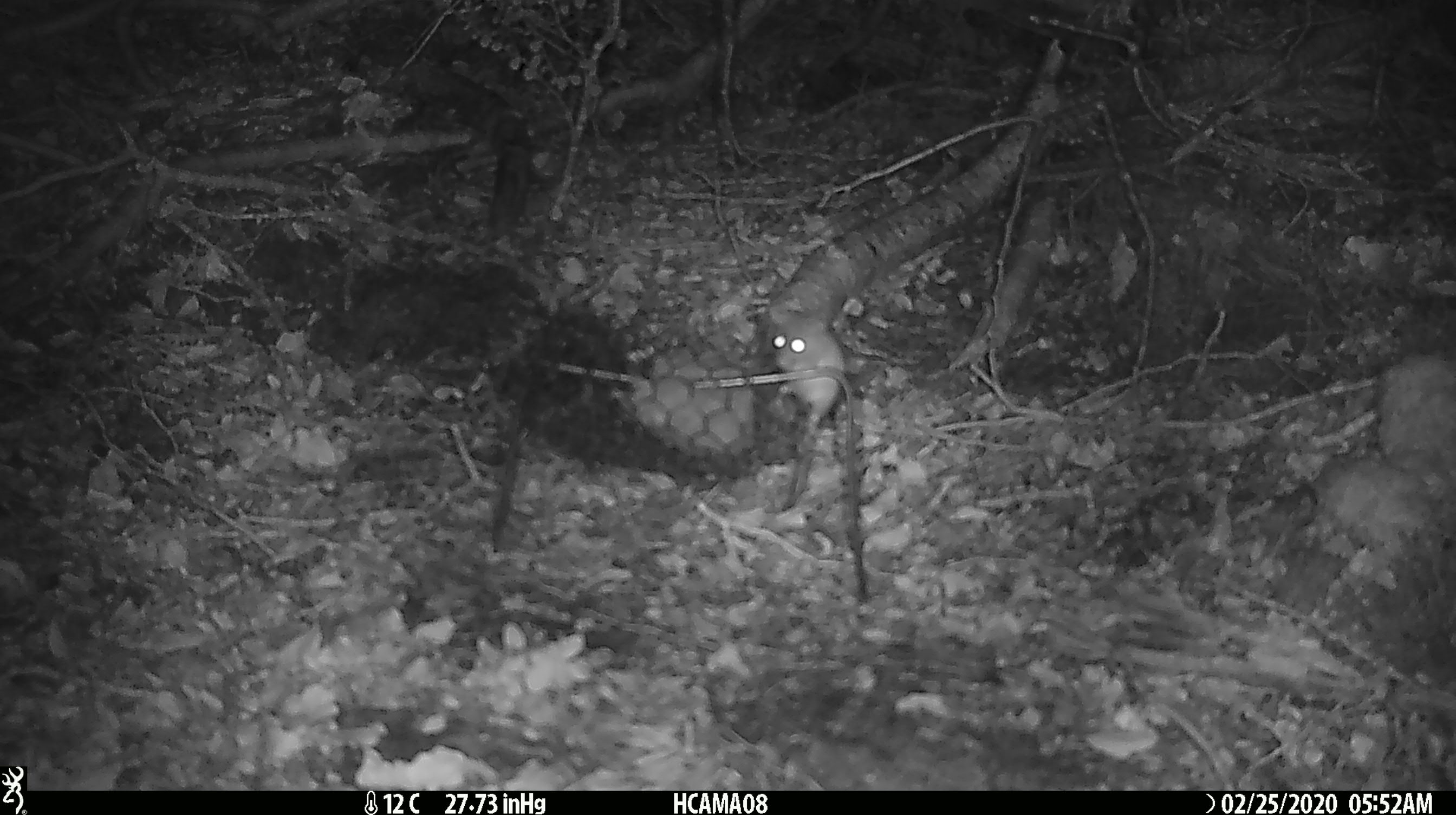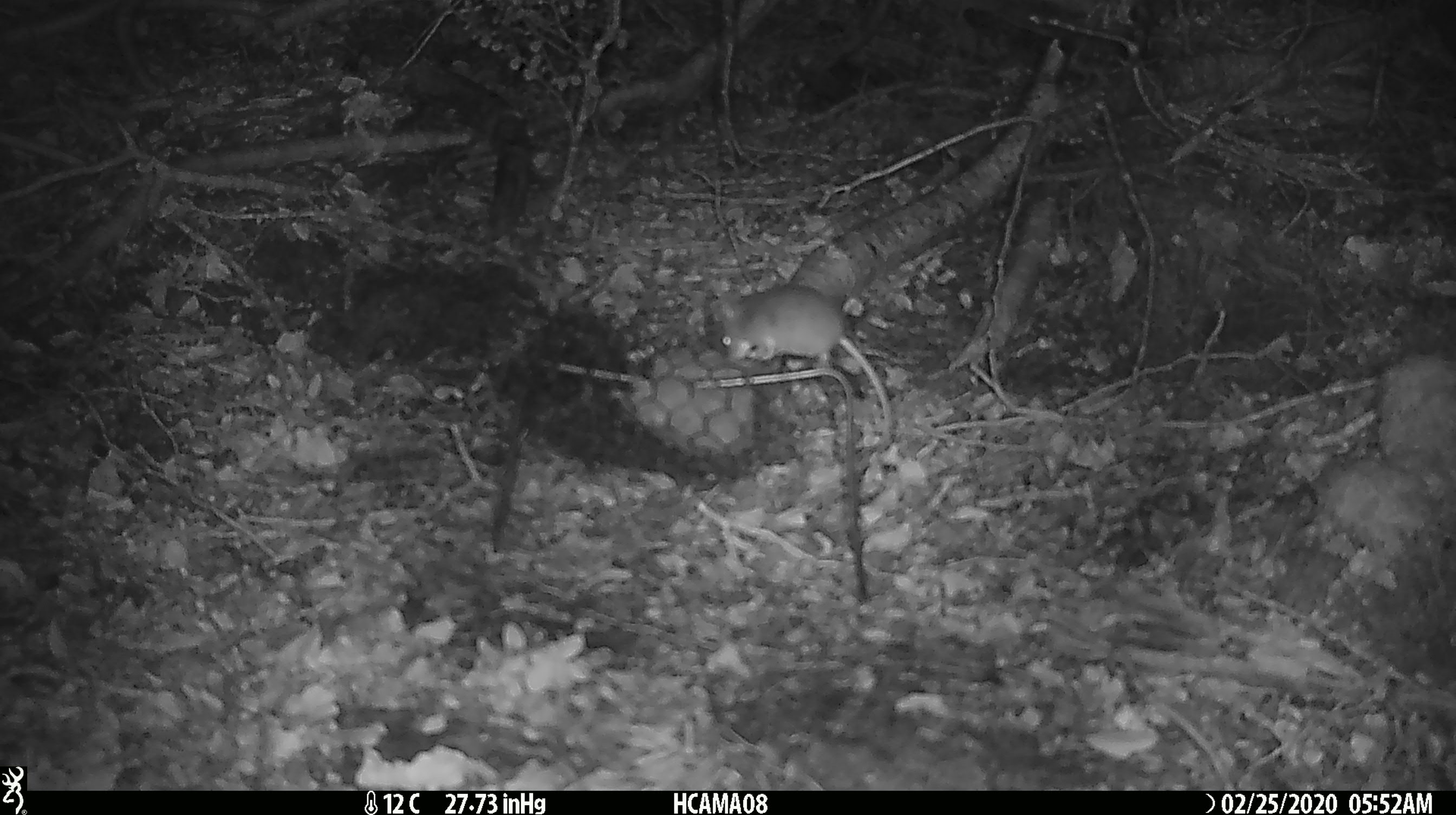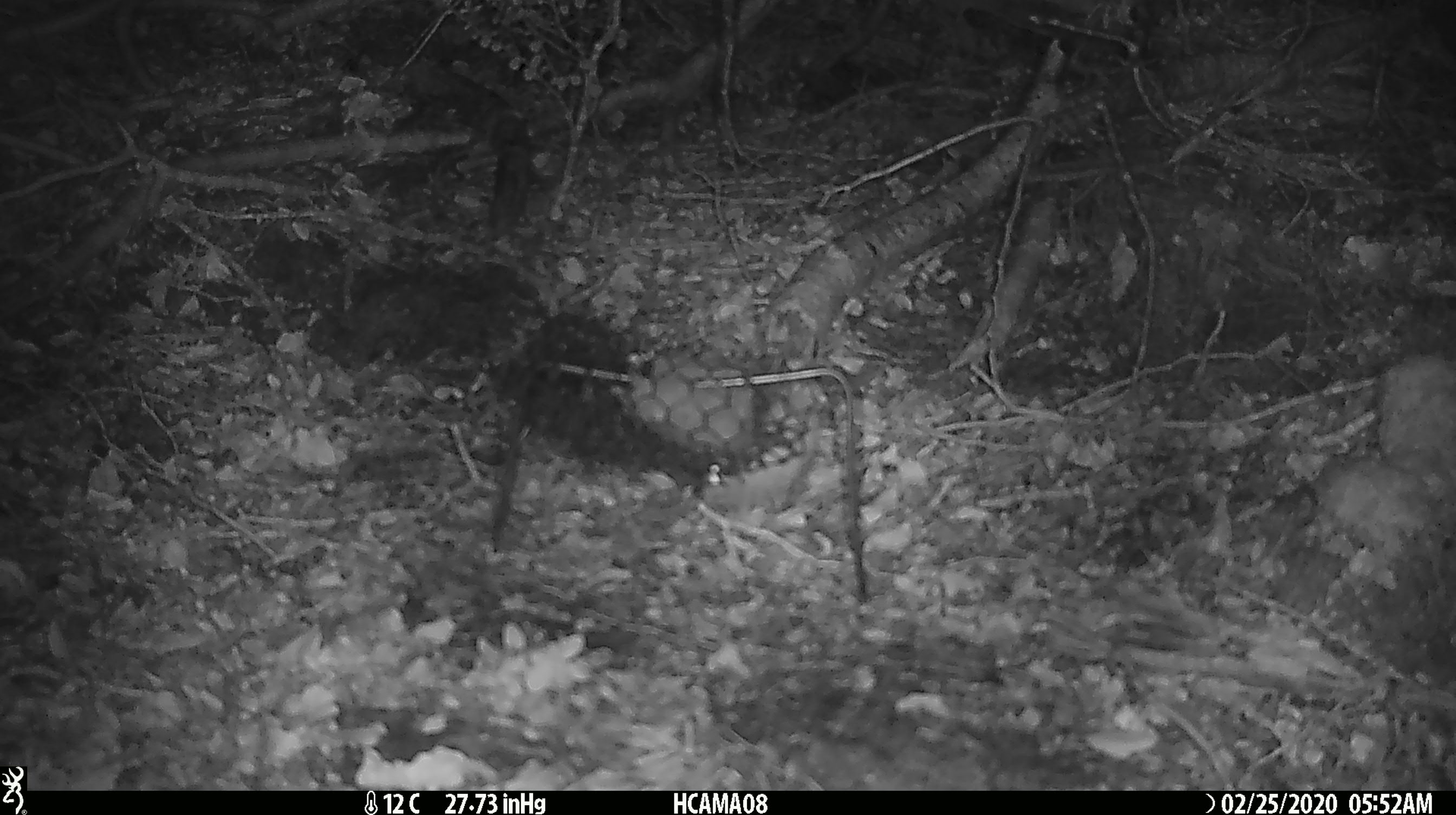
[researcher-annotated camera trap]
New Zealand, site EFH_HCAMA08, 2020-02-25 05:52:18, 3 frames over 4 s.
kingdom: Animalia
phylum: Chordata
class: Mammalia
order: Rodentia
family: Muridae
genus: Mus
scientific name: Mus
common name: mouse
Mouse (Mus).